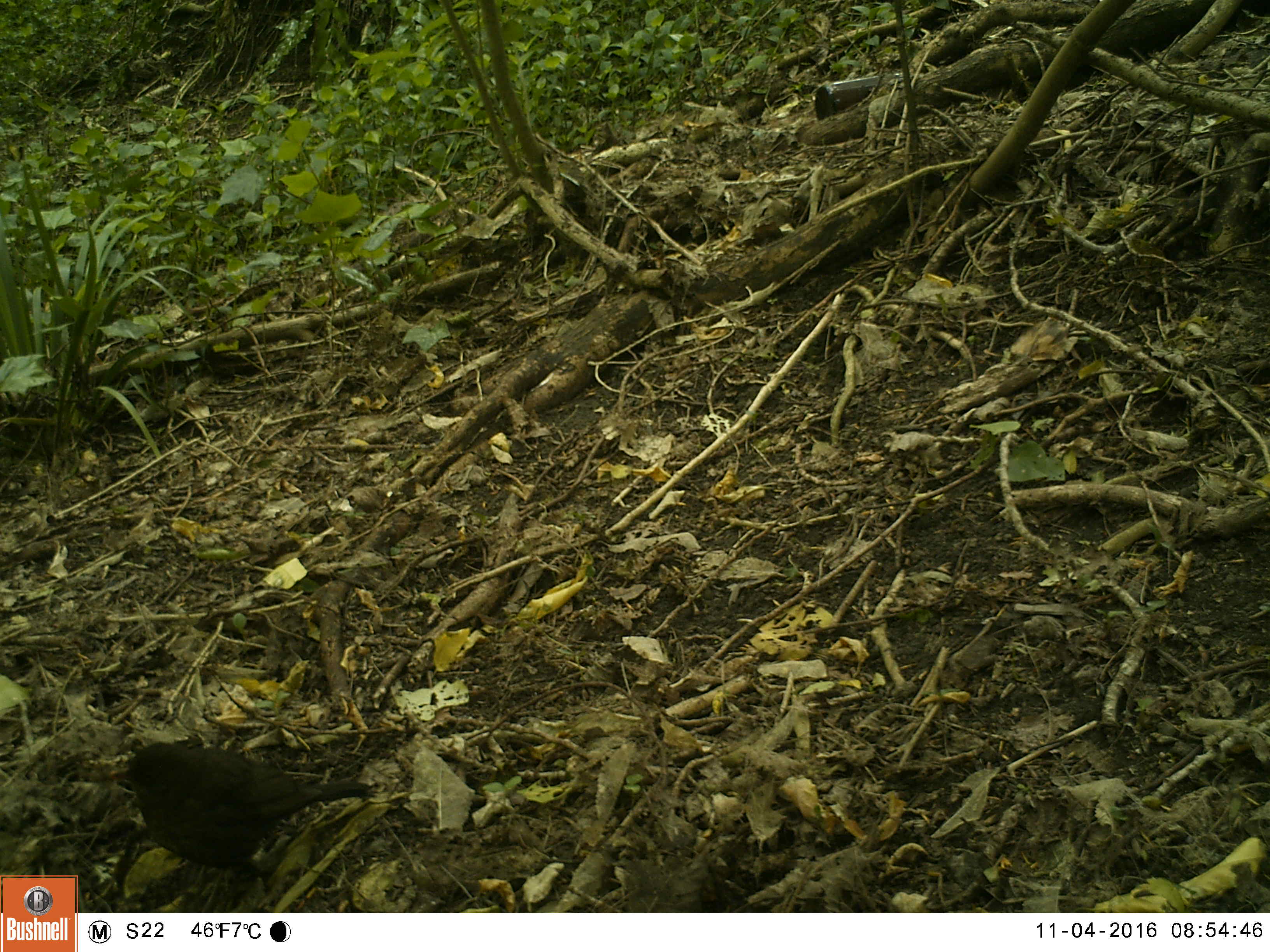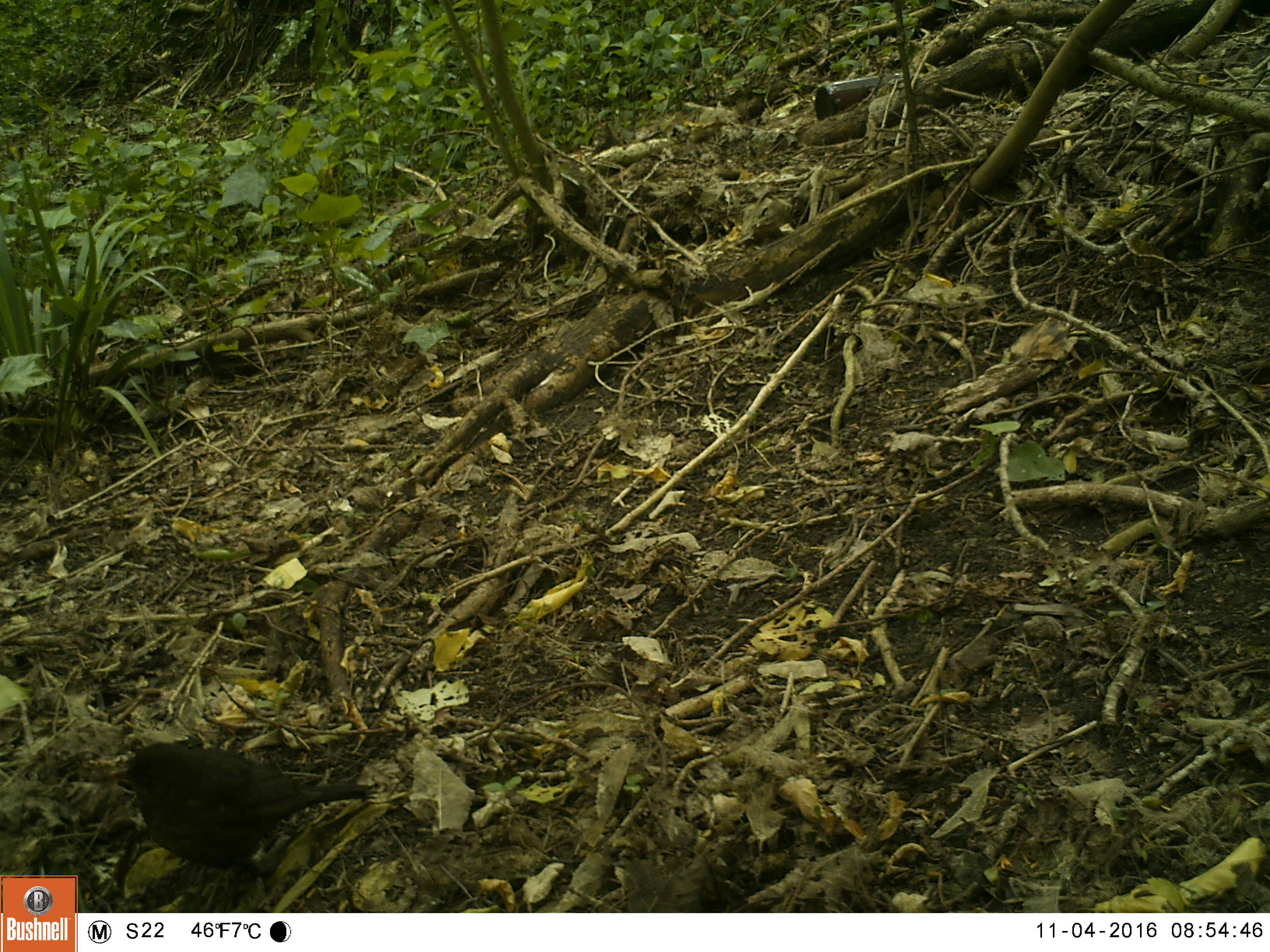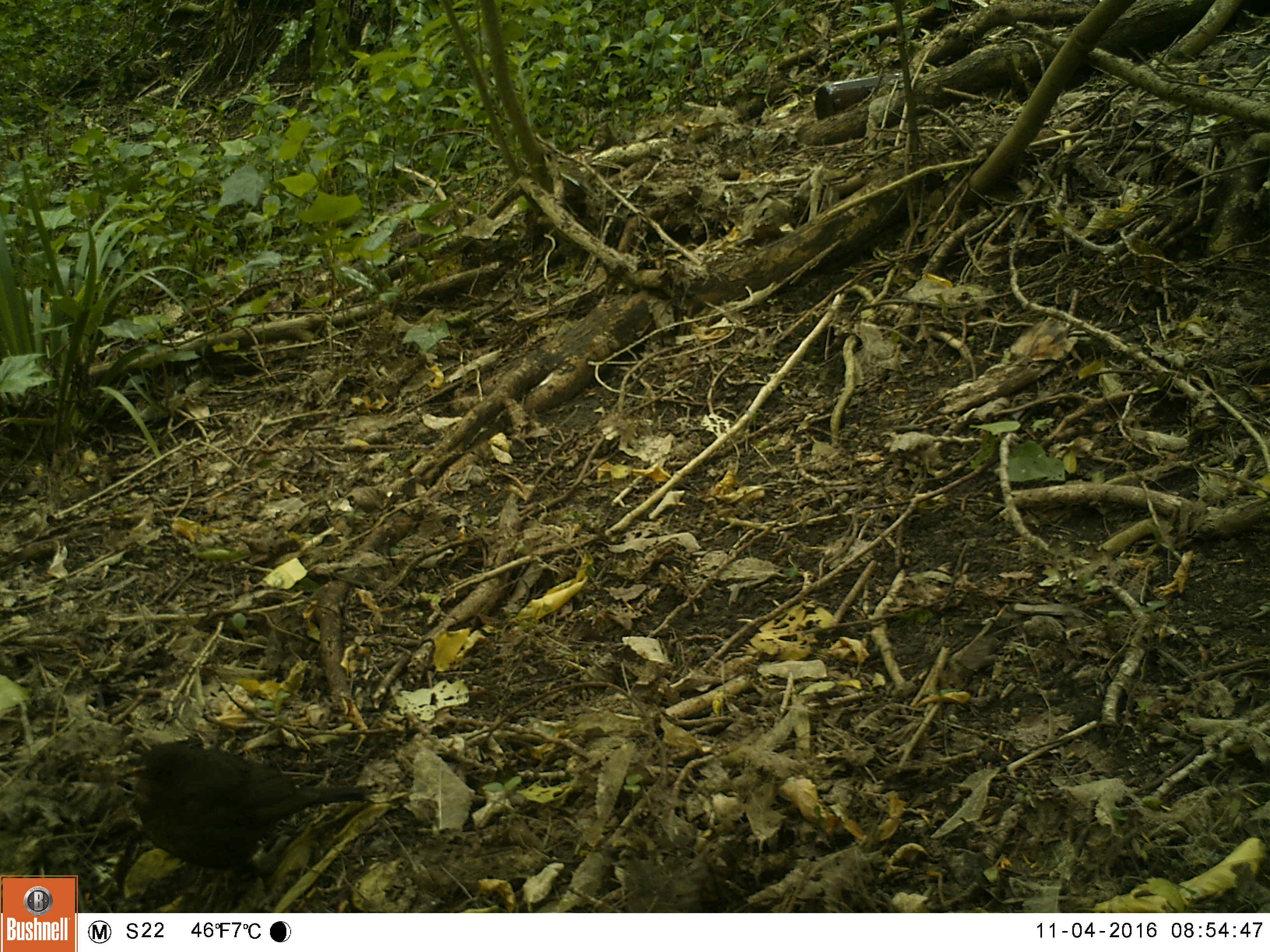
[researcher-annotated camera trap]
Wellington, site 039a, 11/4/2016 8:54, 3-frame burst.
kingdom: Animalia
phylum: Chordata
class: Aves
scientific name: Aves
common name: bird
Bird (Aves).